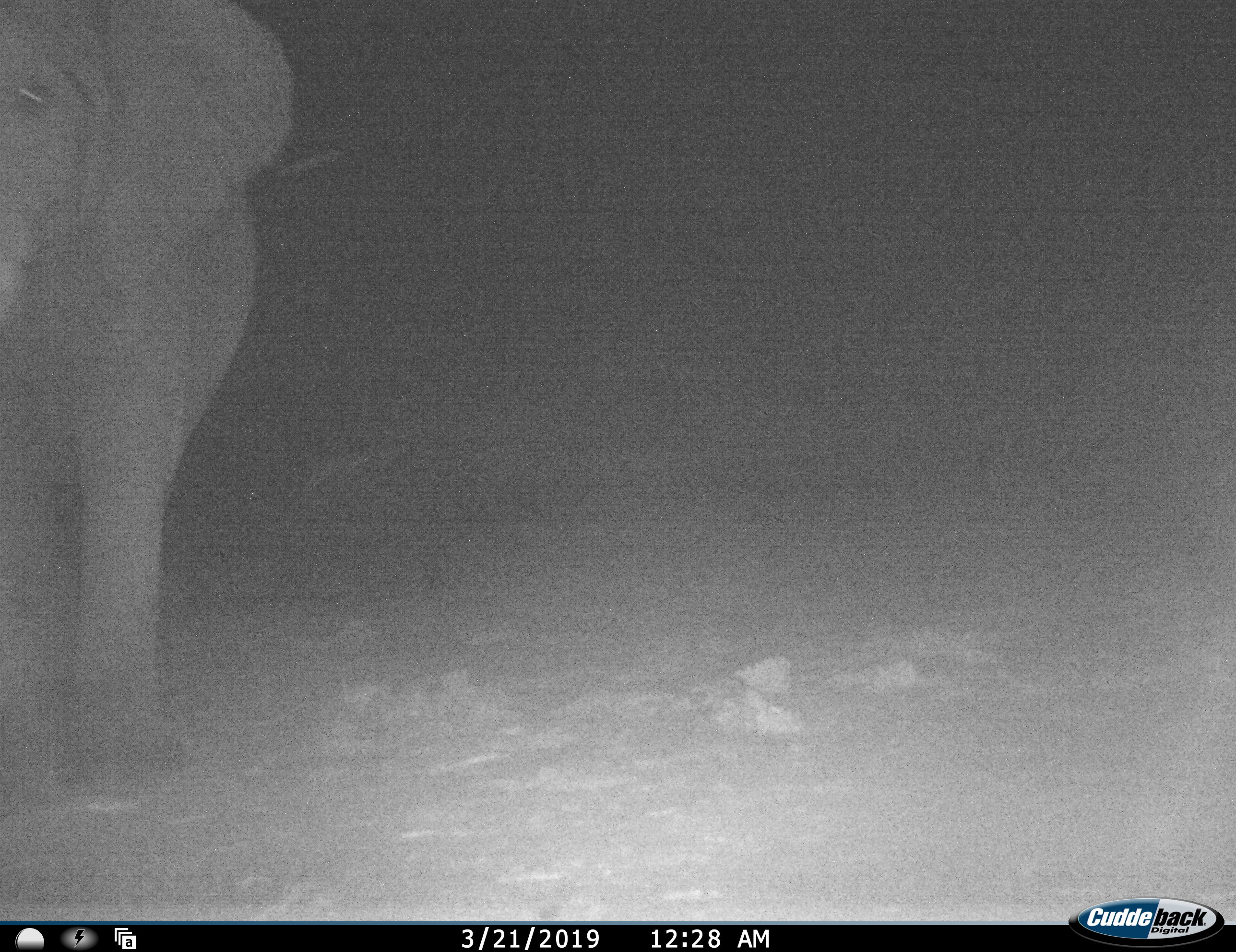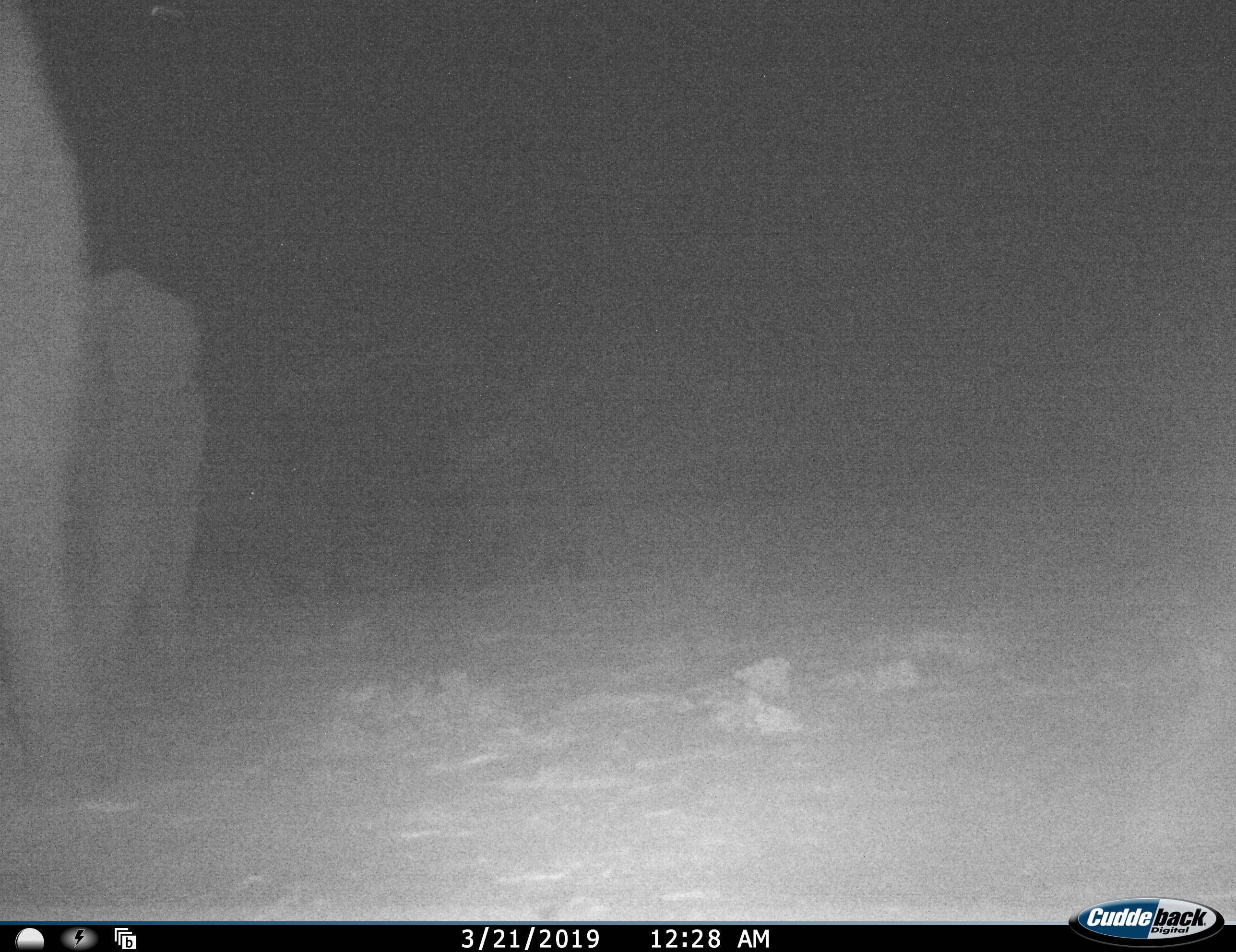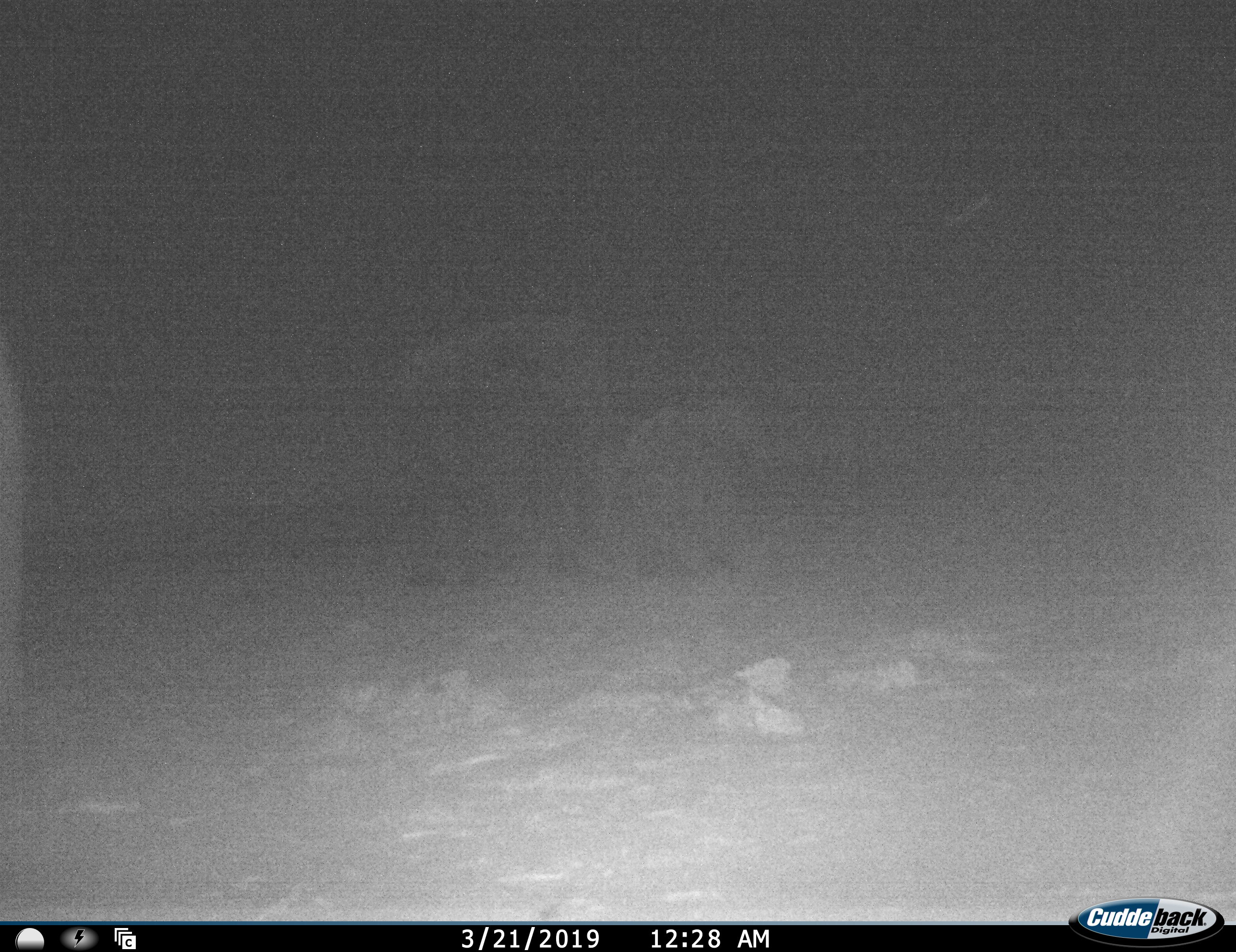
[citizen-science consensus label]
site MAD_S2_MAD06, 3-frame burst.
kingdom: Animalia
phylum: Chordata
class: Mammalia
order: Proboscidea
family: Elephantidae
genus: Loxodonta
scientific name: Loxodonta africana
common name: african bush elephant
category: elephant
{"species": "elephant (african bush elephant) (Loxodonta africana)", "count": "3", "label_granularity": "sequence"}